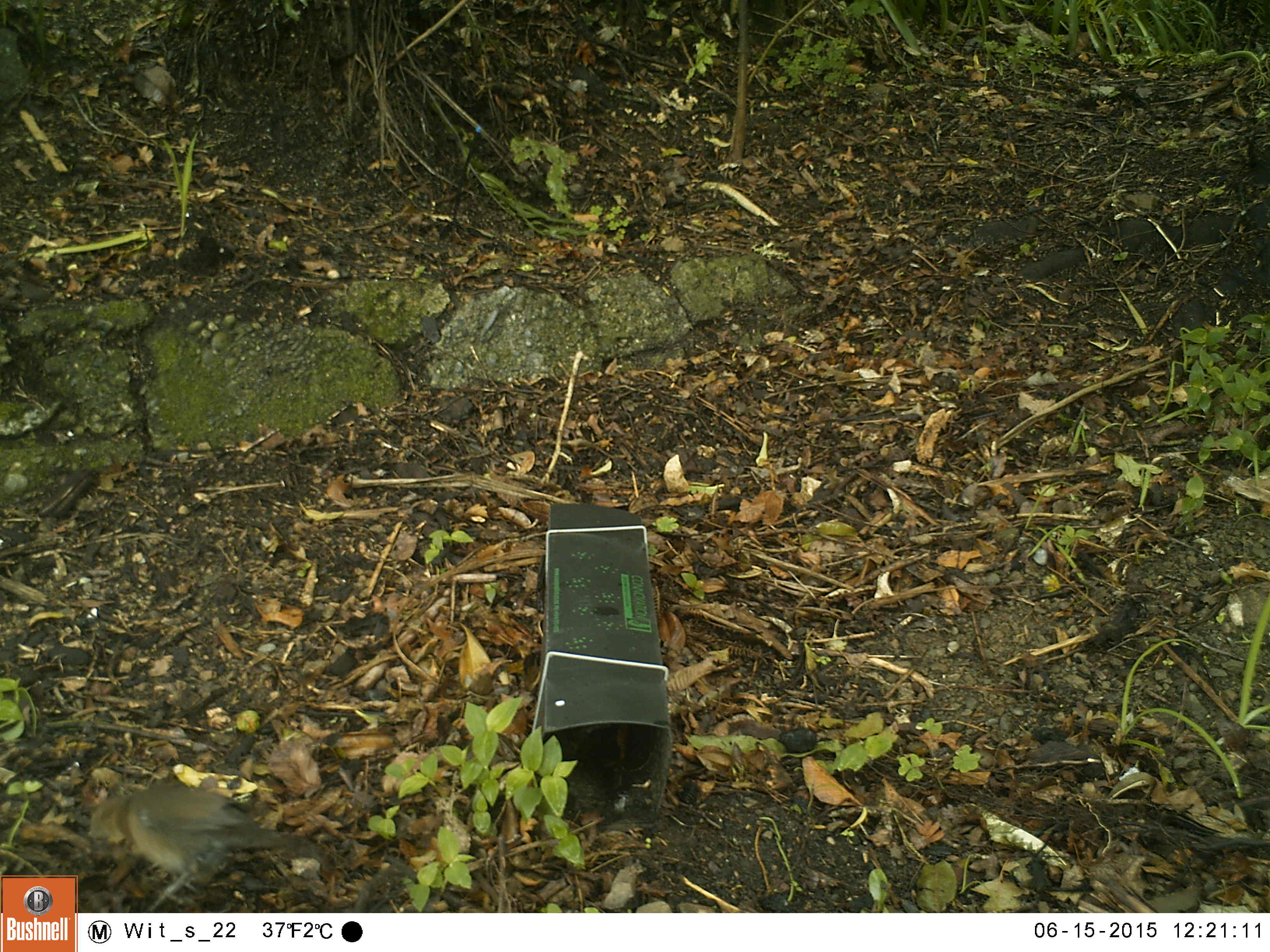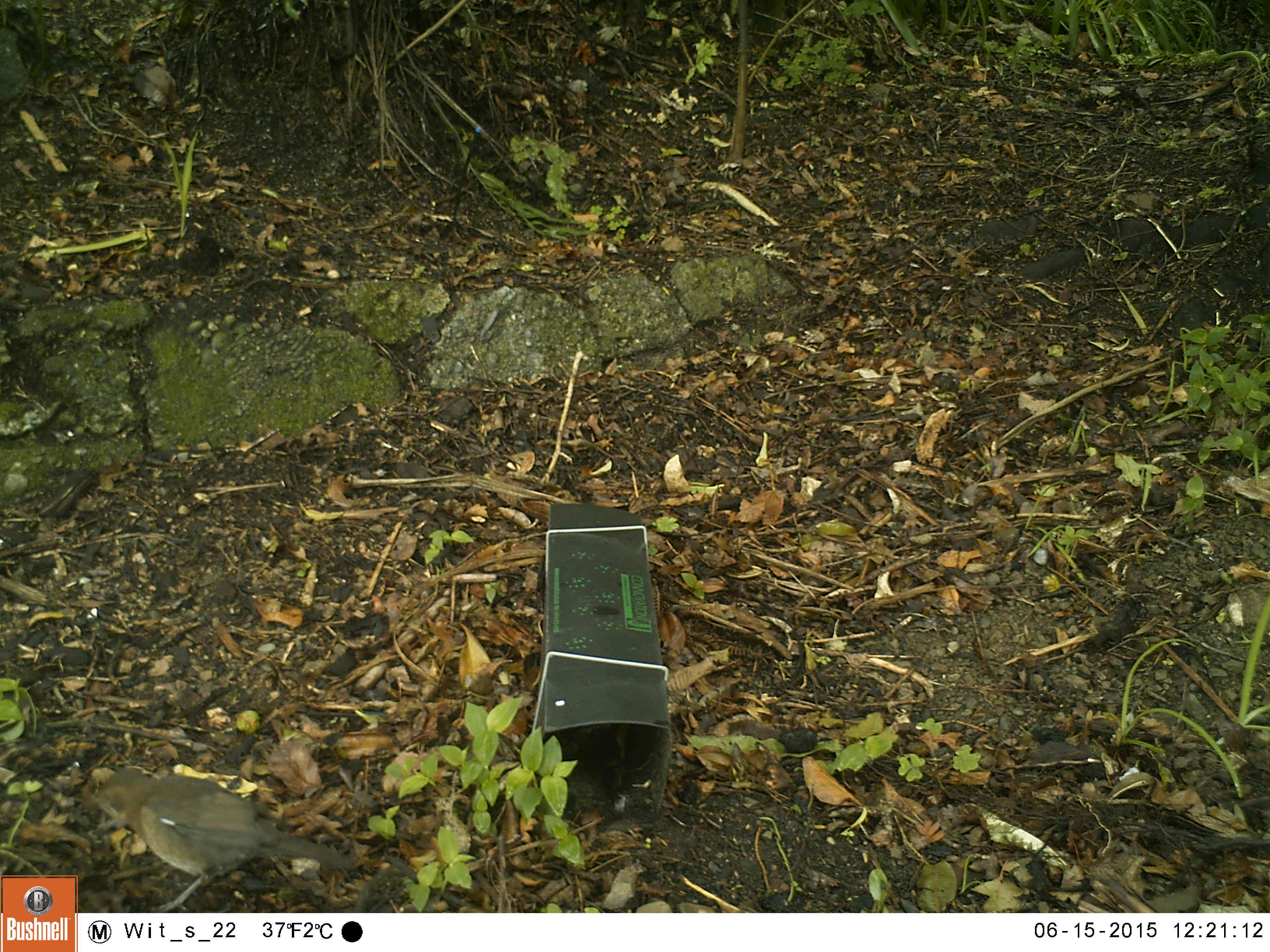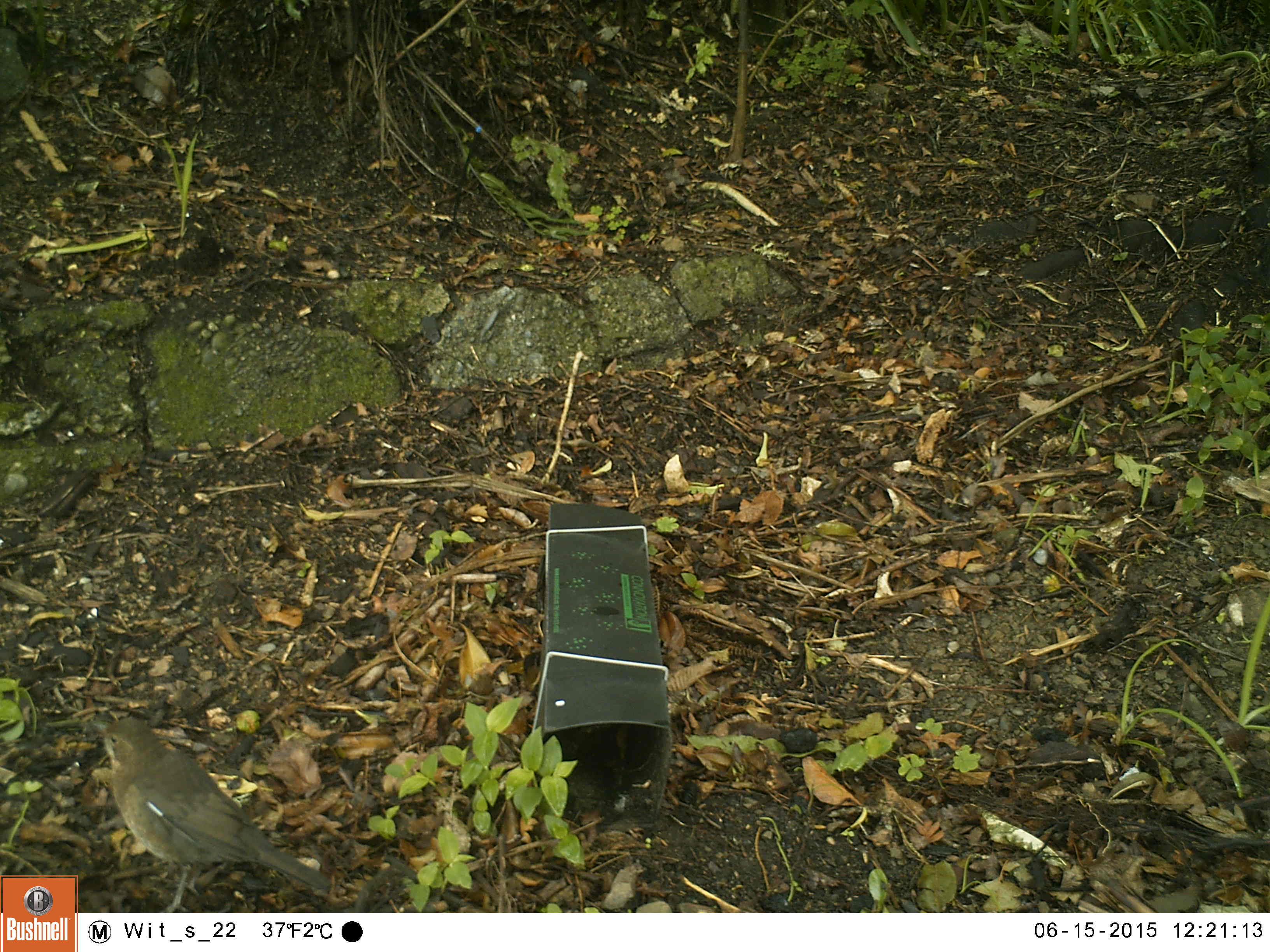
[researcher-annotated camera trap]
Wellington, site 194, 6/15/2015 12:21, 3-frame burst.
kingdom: Animalia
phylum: Chordata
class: Aves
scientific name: Aves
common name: bird